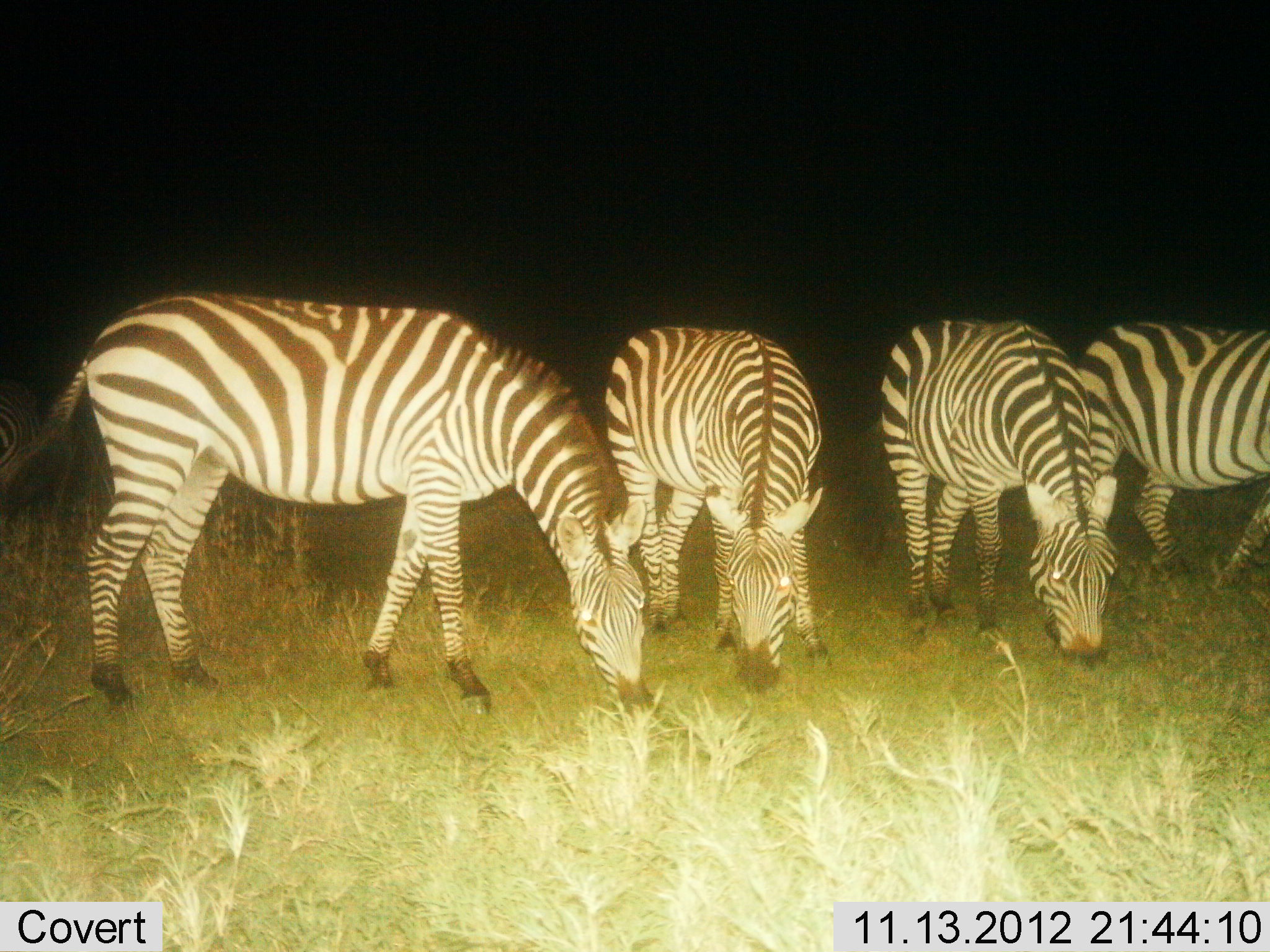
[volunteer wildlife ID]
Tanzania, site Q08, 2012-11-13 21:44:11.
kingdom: Animalia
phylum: Chordata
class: Mammalia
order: Perissodactyla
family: Equidae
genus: Equus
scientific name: Equus quagga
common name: plains zebra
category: zebra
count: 4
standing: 50%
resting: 0%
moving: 0%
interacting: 0%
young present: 0%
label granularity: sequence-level